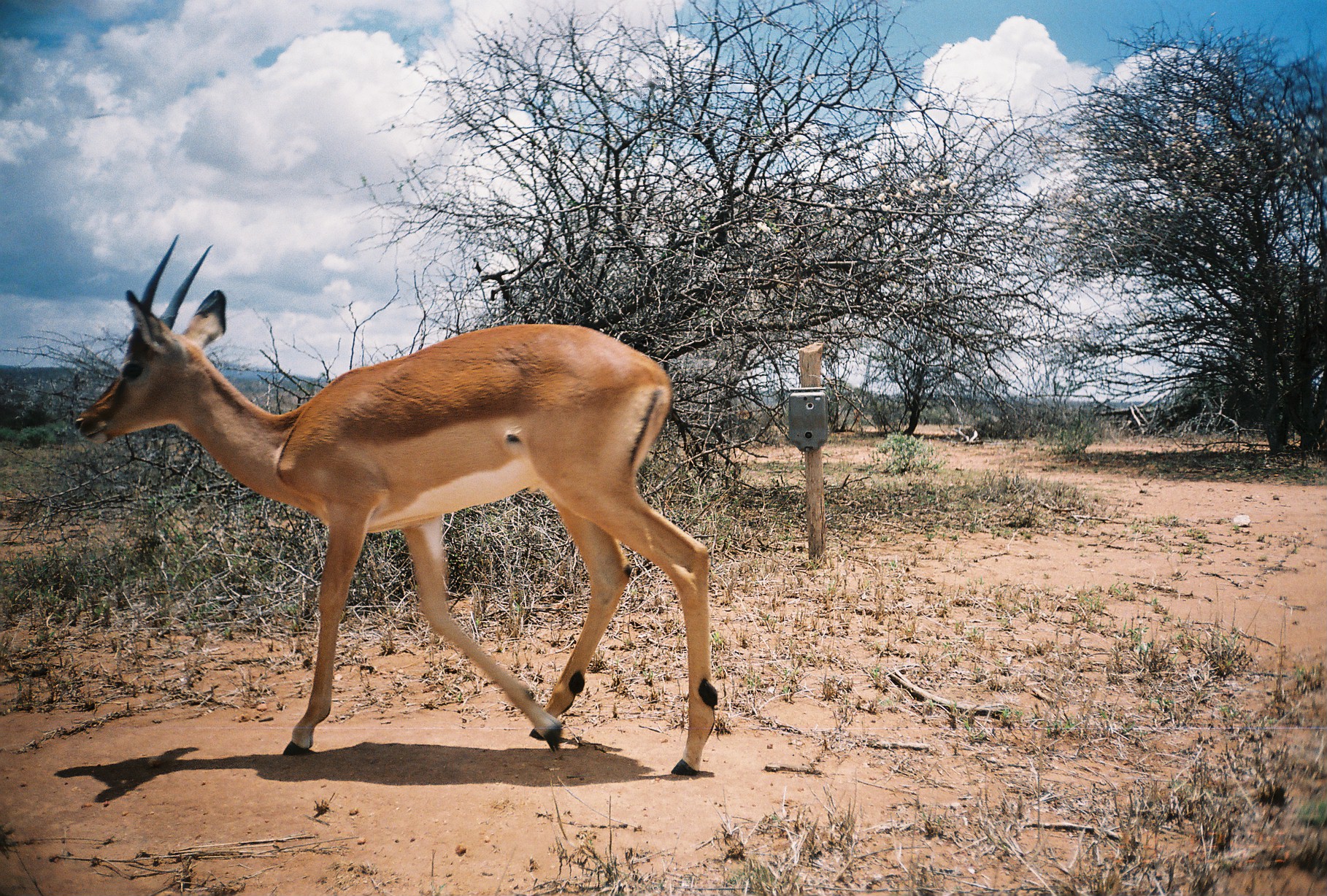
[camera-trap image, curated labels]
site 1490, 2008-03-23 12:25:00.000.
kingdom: Animalia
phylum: Chordata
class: Mammalia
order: Artiodactyla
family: Bovidae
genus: Aepyceros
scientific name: Aepyceros melampus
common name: impala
Aepyceros melampus (impala), count 1.